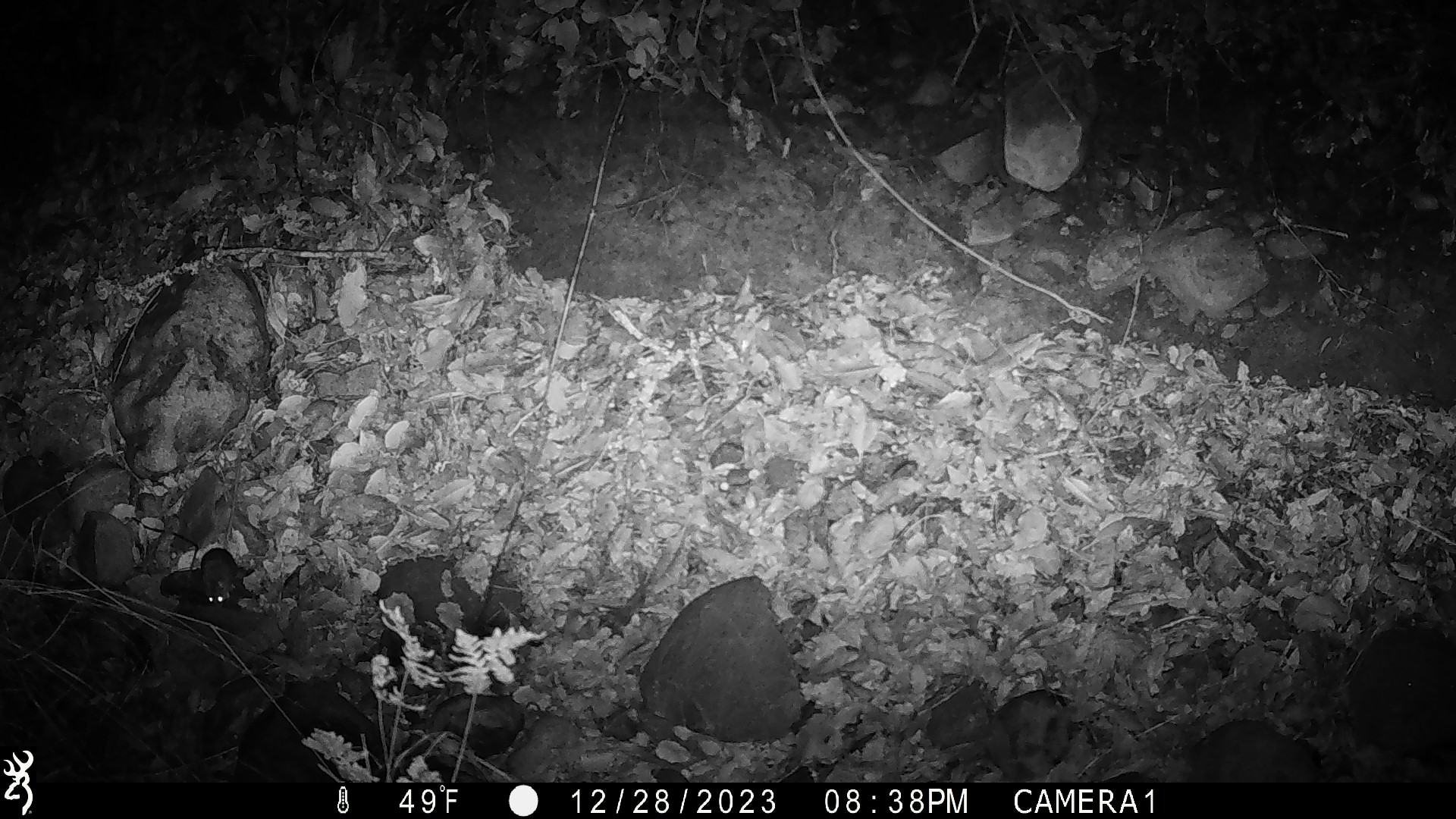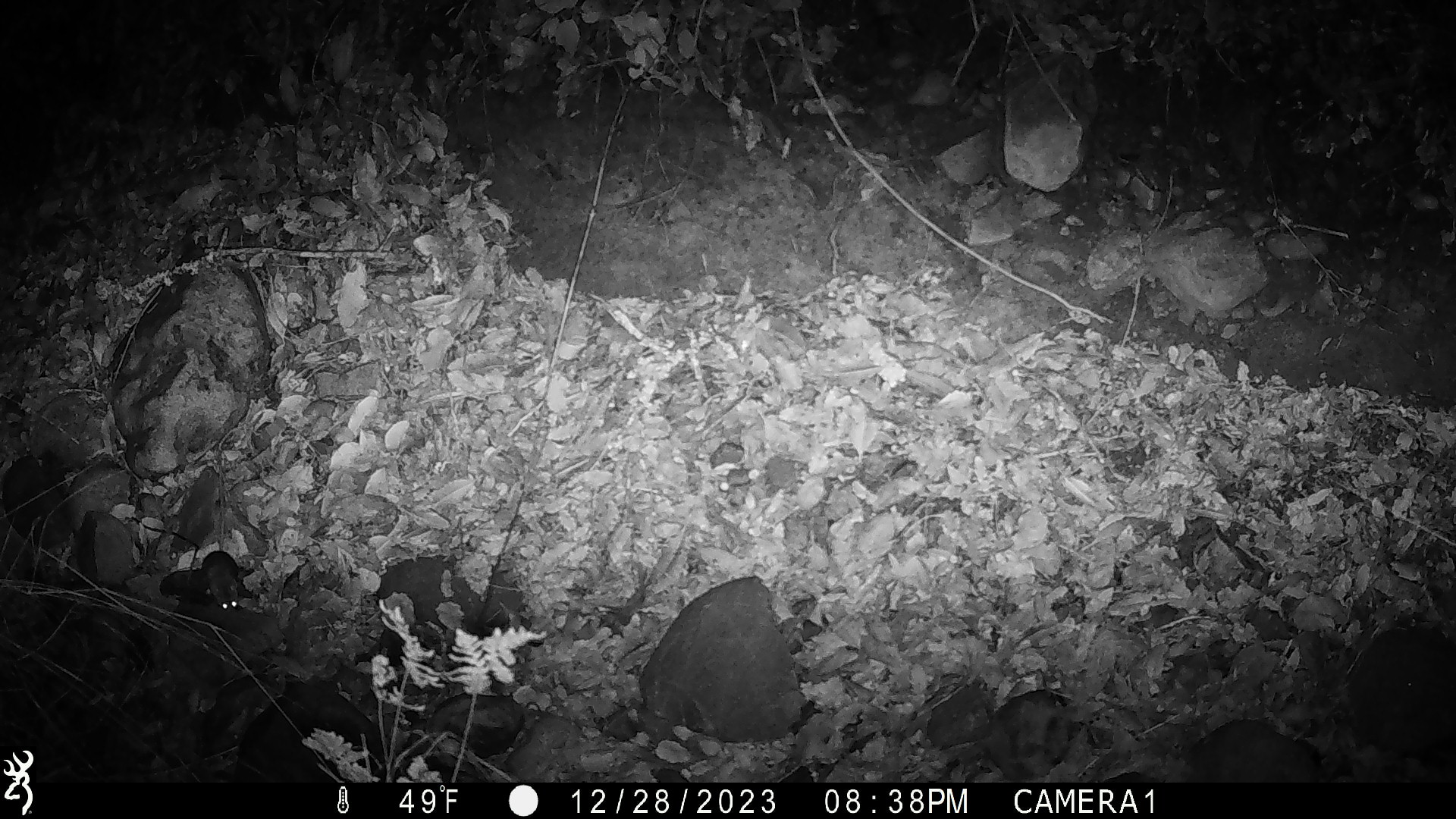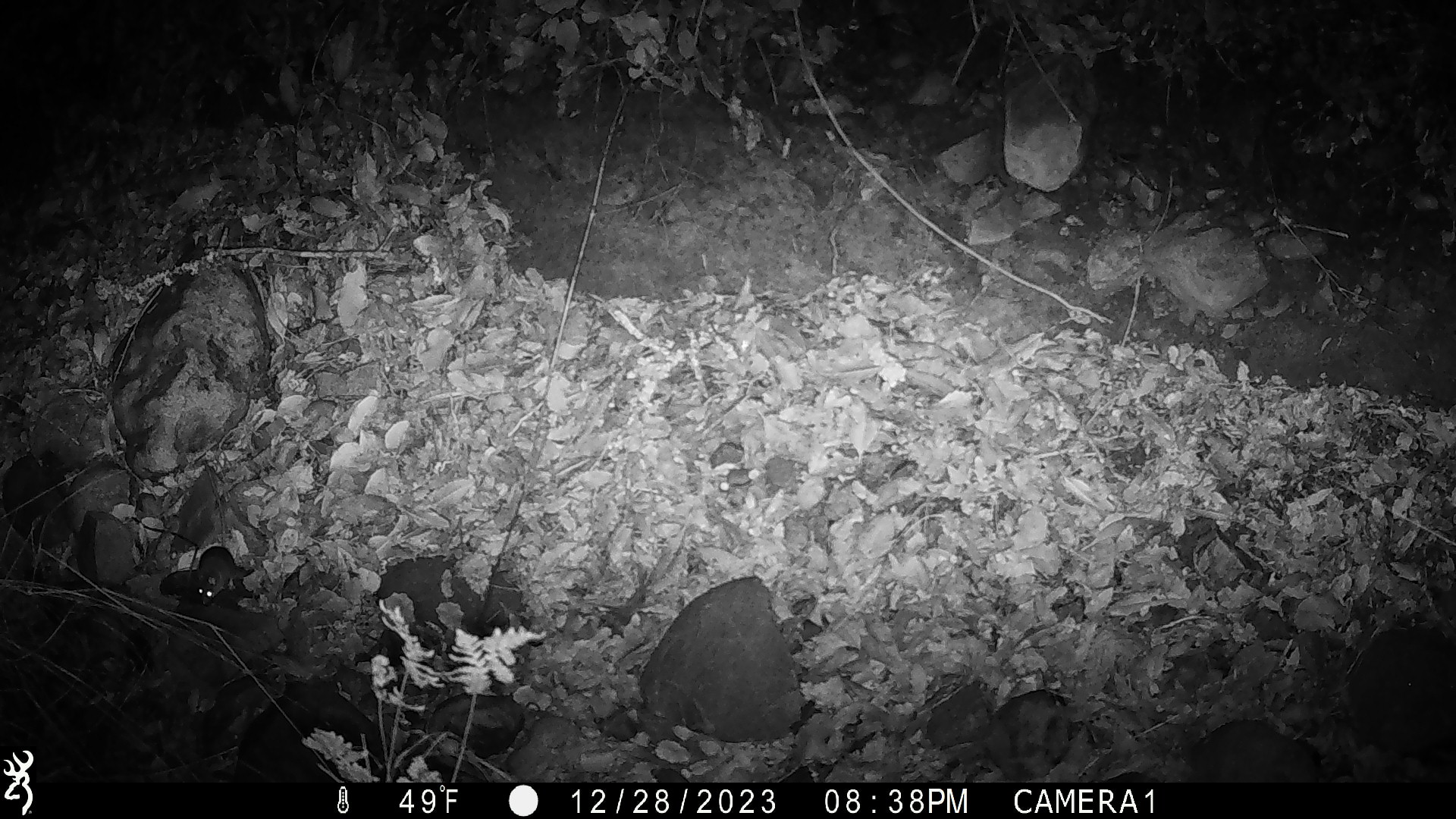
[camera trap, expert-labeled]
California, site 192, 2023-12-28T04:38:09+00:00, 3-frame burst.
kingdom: Animalia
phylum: Chordata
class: Mammalia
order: Rodentia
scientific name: Rodentia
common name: mouse or rat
Mouse or rat (Rodentia).